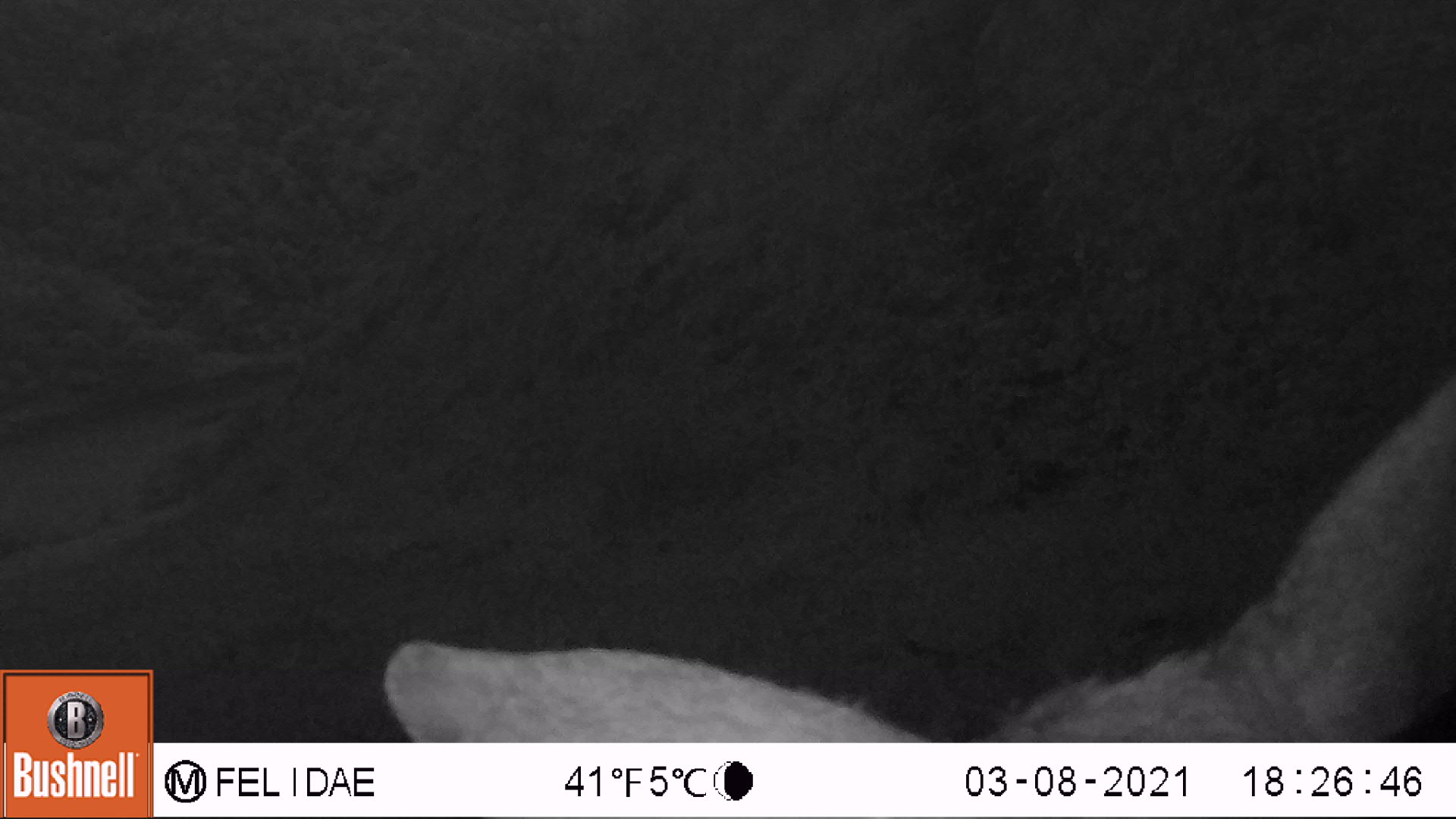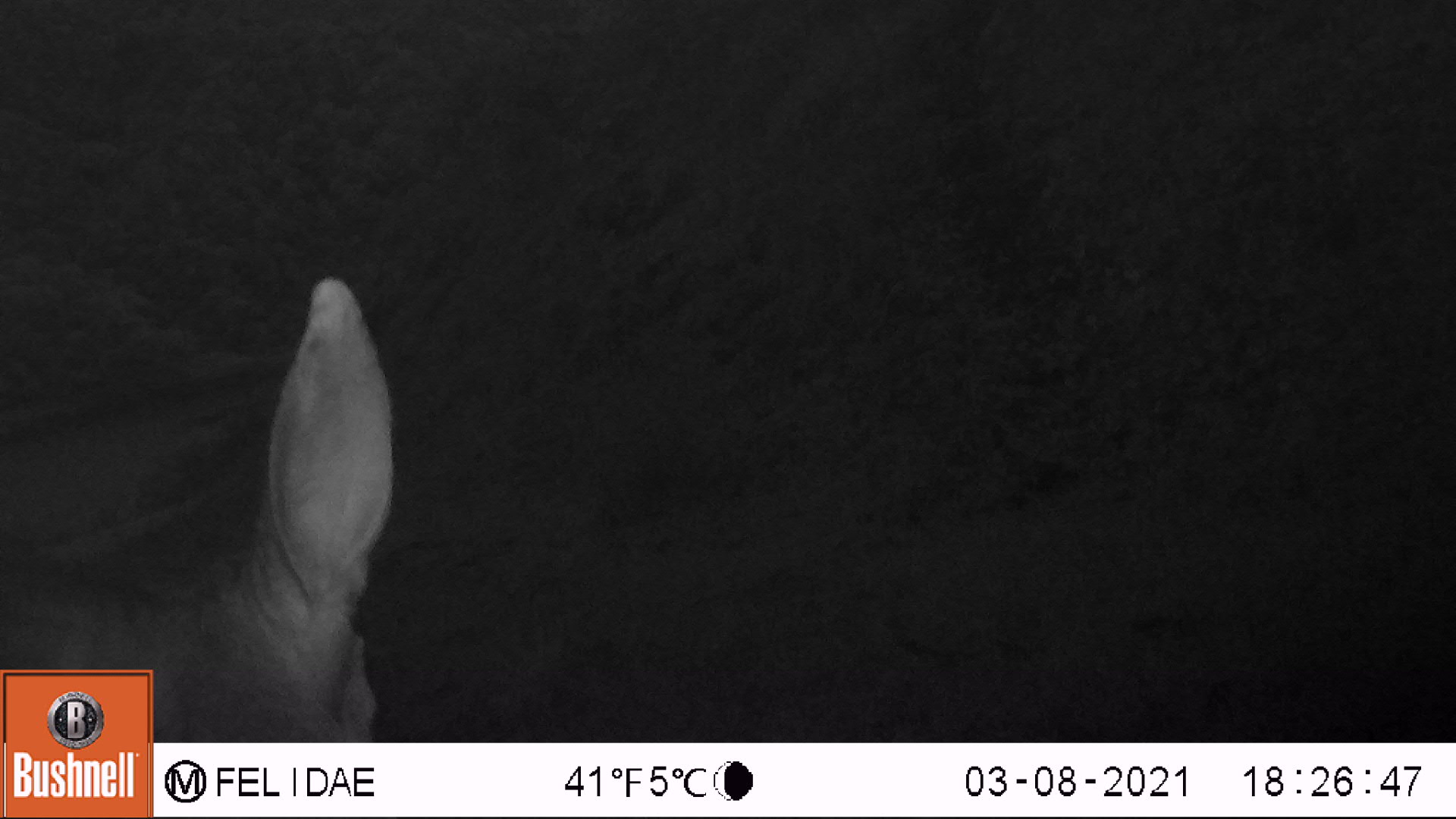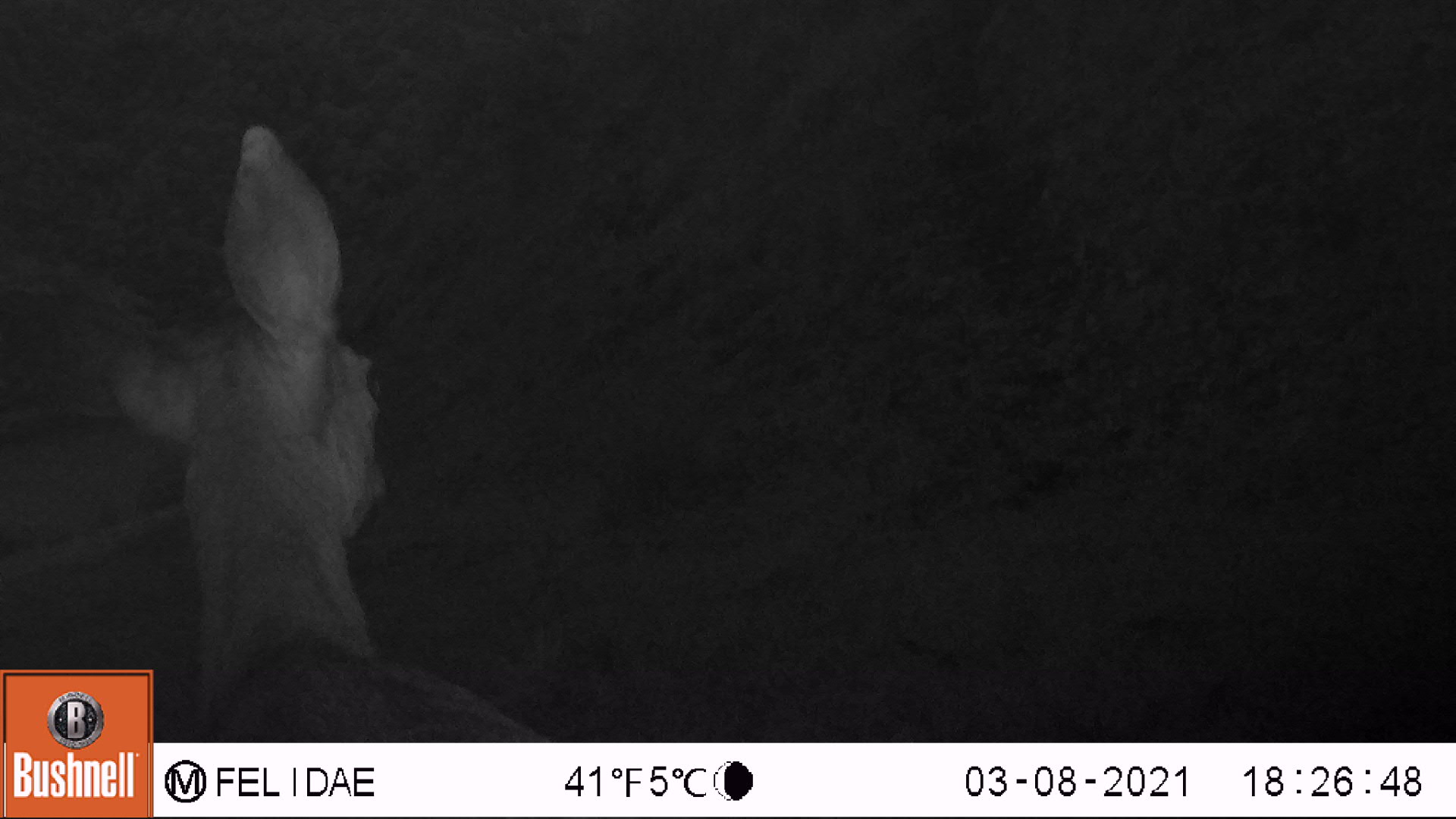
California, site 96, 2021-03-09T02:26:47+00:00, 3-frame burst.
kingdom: Animalia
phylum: Chordata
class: Mammalia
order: Artiodactyla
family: Cervidae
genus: Odocoileus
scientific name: Odocoileus hemionus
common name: mule deer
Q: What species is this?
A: Mule deer (Odocoileus hemionus).